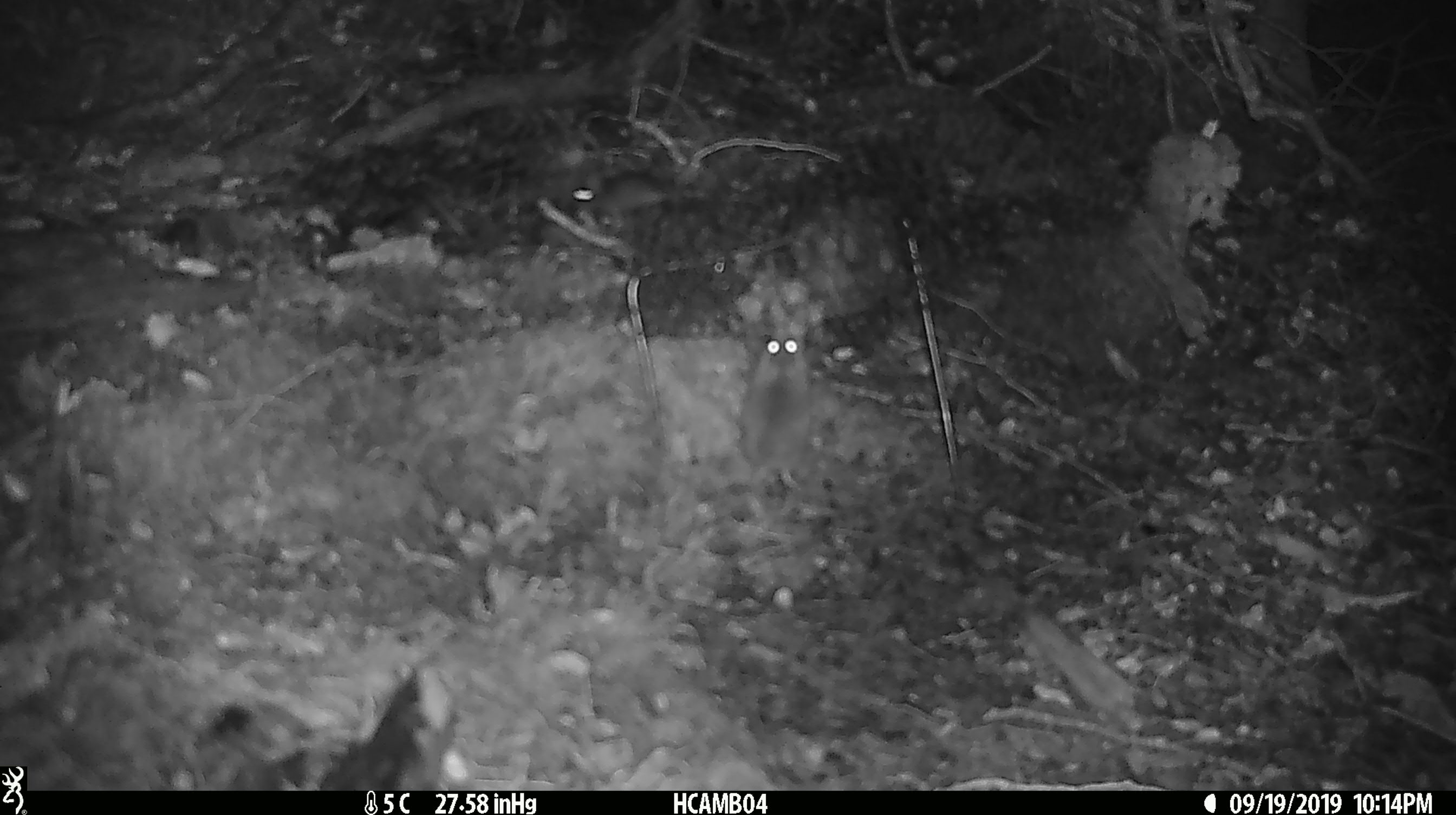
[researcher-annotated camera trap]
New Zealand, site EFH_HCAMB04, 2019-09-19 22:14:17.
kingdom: Animalia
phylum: Chordata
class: Mammalia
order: Rodentia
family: Muridae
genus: Mus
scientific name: Mus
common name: mouse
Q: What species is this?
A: Mouse (Mus).